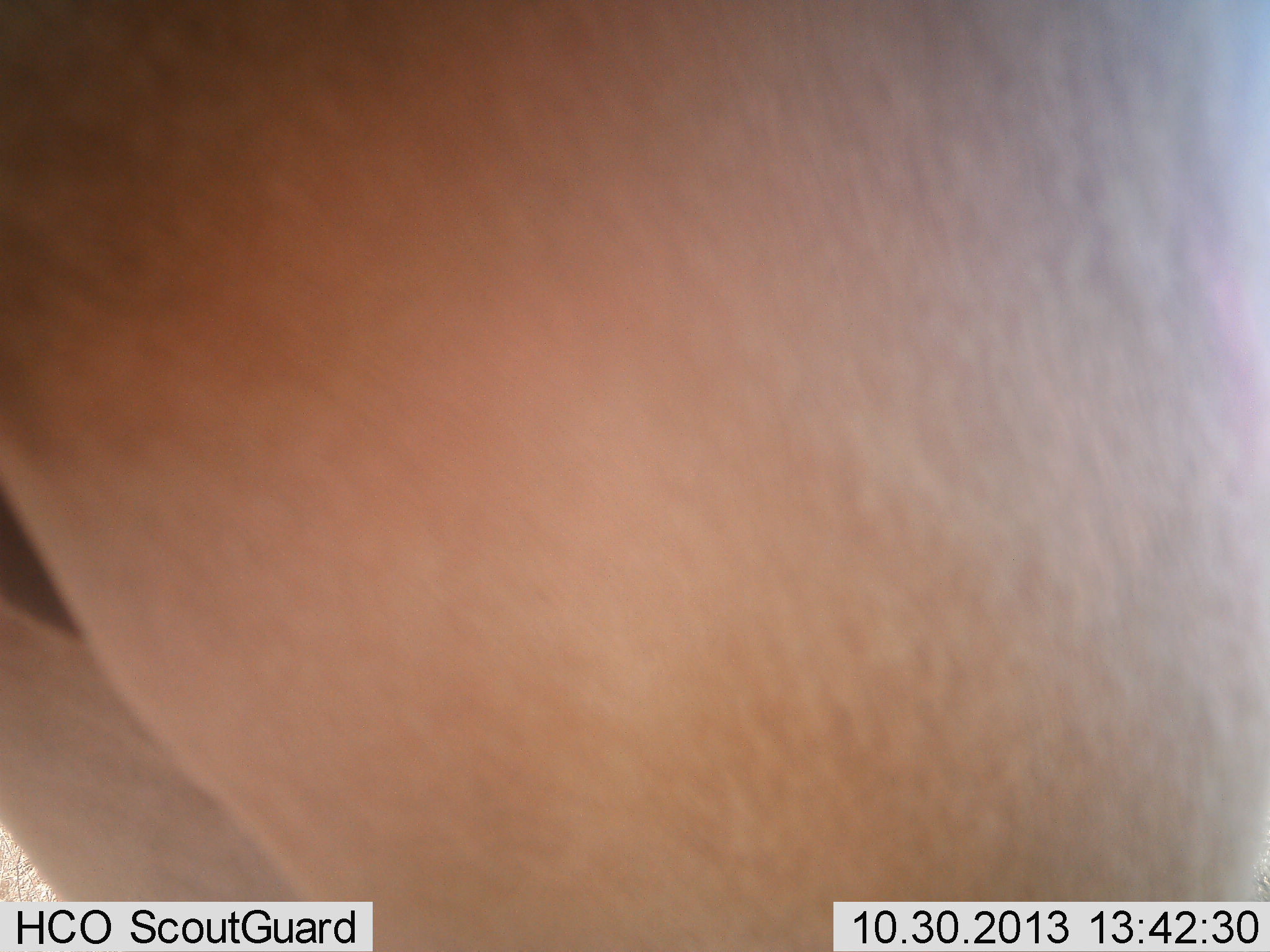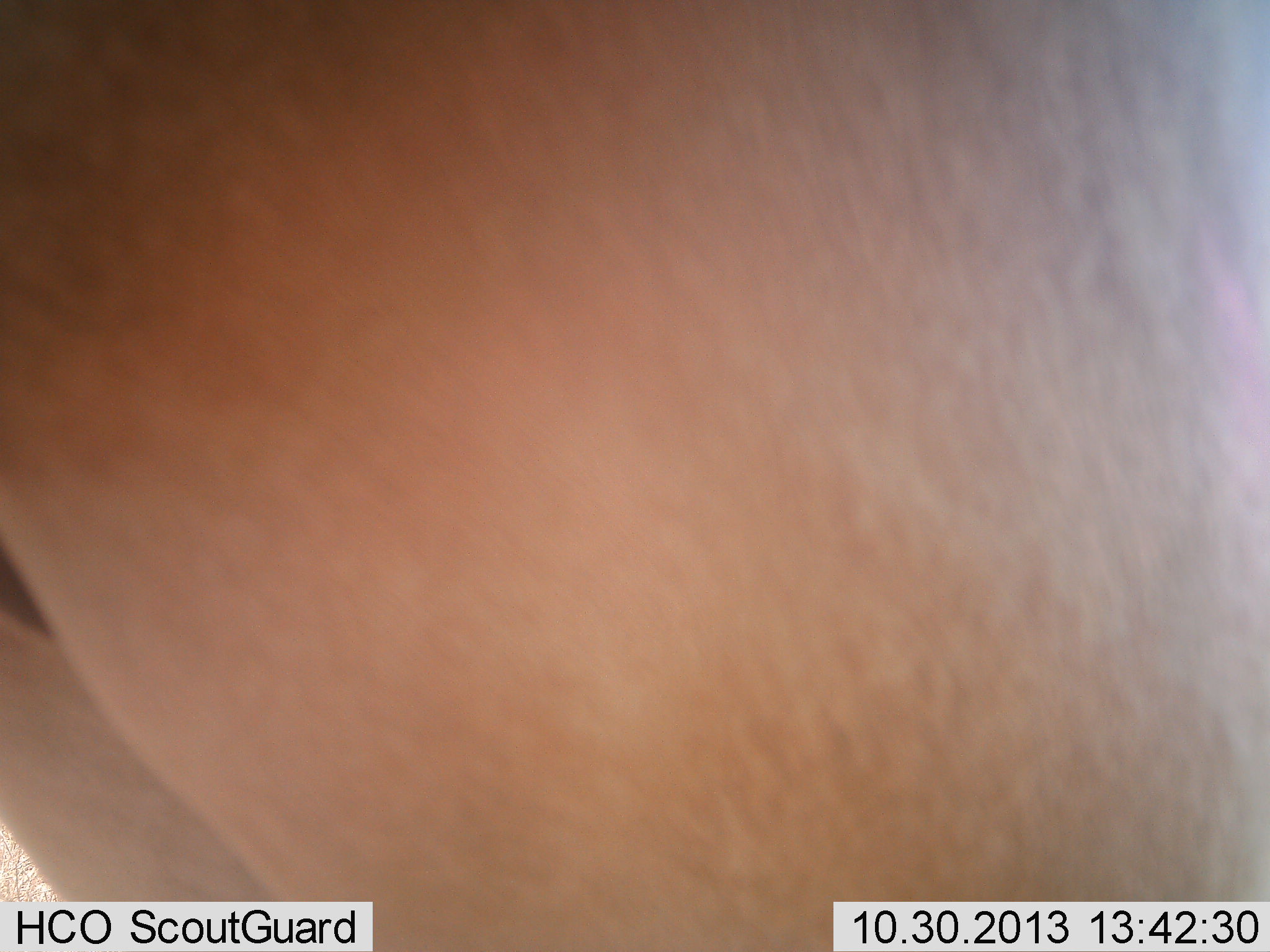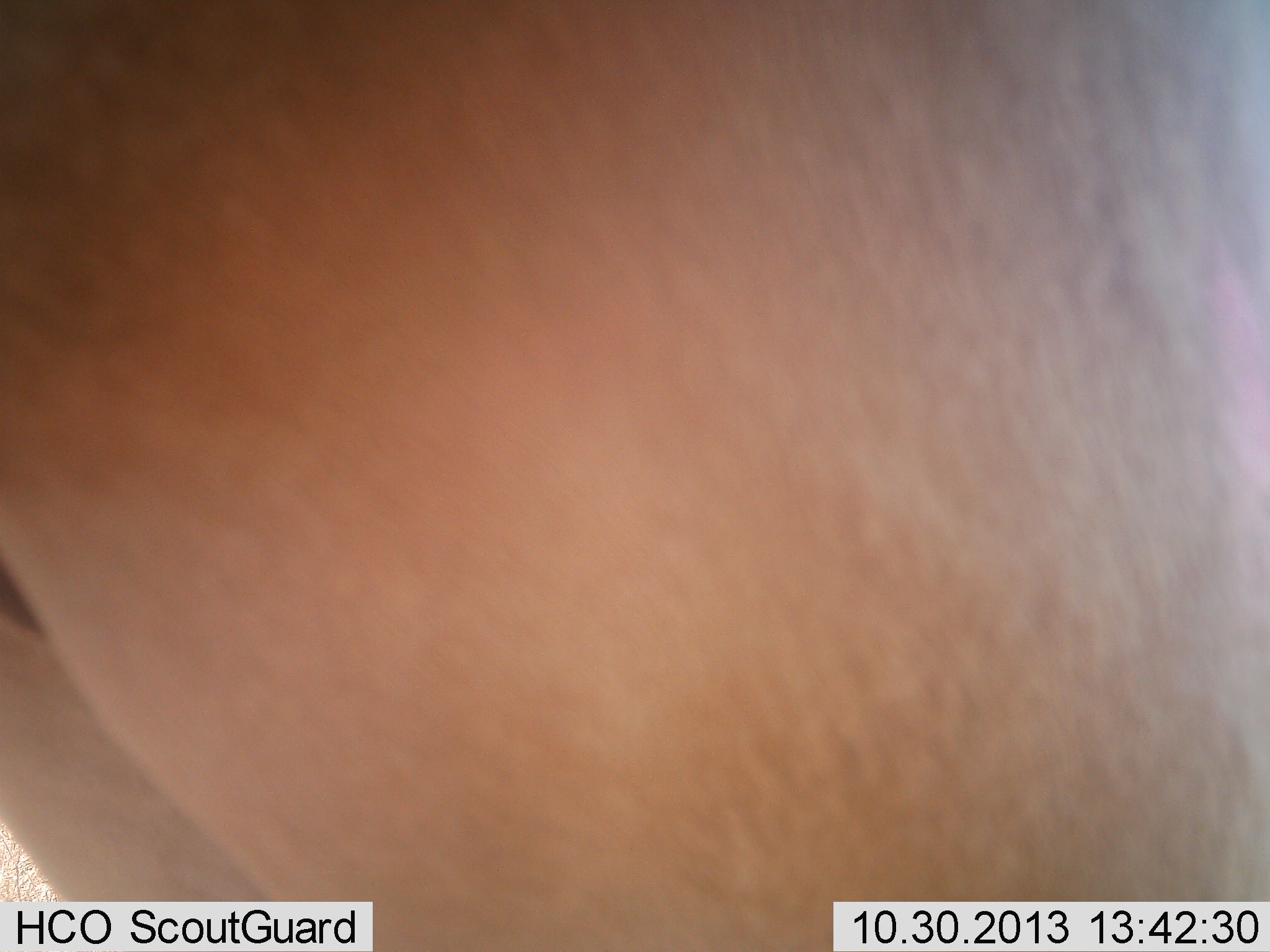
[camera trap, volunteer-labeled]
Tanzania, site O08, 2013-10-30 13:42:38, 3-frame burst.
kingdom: Animalia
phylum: Chordata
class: Mammalia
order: Artiodactyla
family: Bovidae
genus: Alcelaphus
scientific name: Alcelaphus buselaphus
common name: hartebeest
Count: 1.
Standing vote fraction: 100%.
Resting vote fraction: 0%.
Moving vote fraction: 12%.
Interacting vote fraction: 0%.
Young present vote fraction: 0%.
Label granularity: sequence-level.